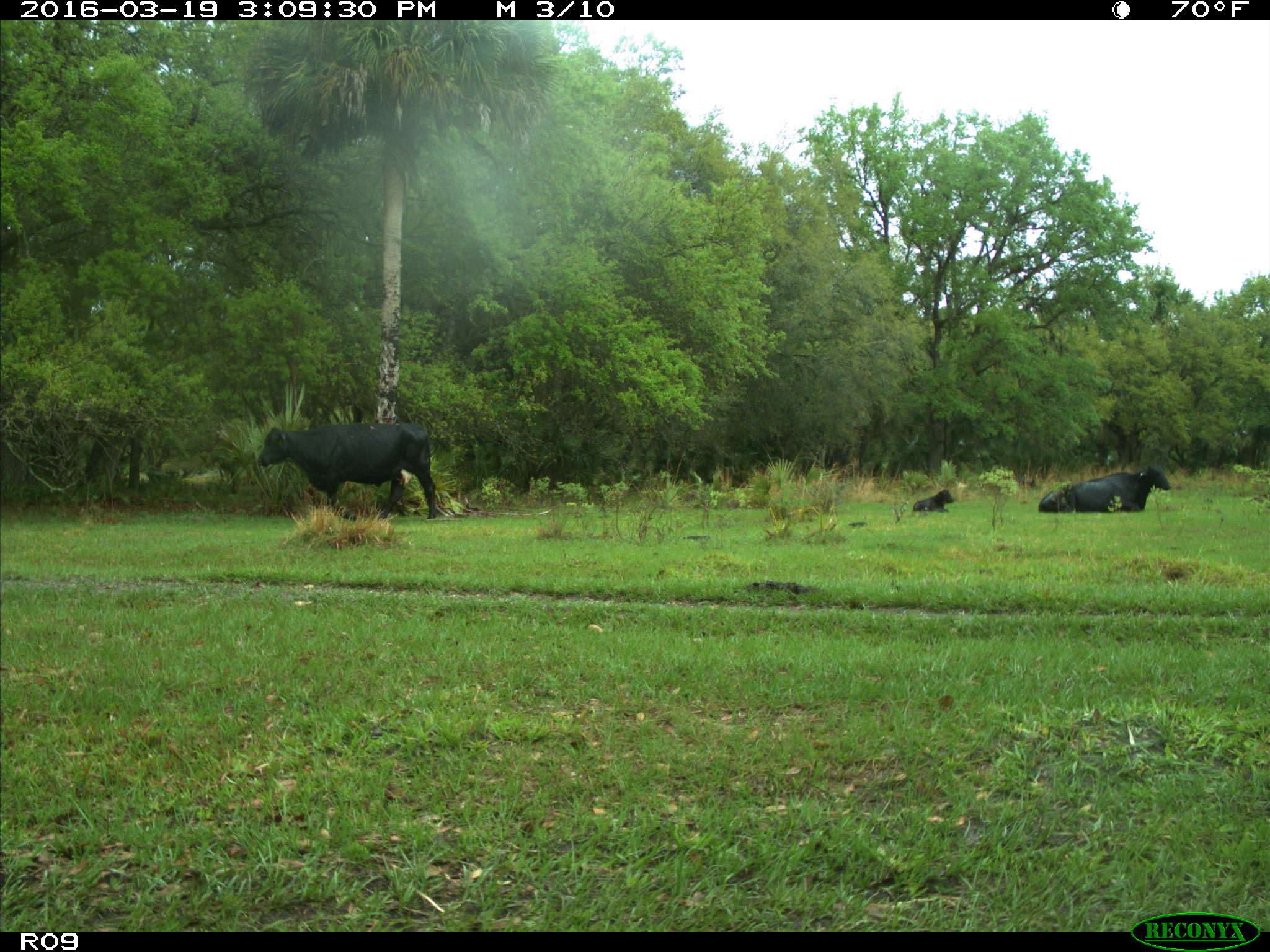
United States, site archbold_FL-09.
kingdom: Animalia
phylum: Chordata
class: Mammalia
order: Artiodactyla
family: Bovidae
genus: Bos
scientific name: Bos taurus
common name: domestic cow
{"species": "Bos taurus (domestic cow)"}